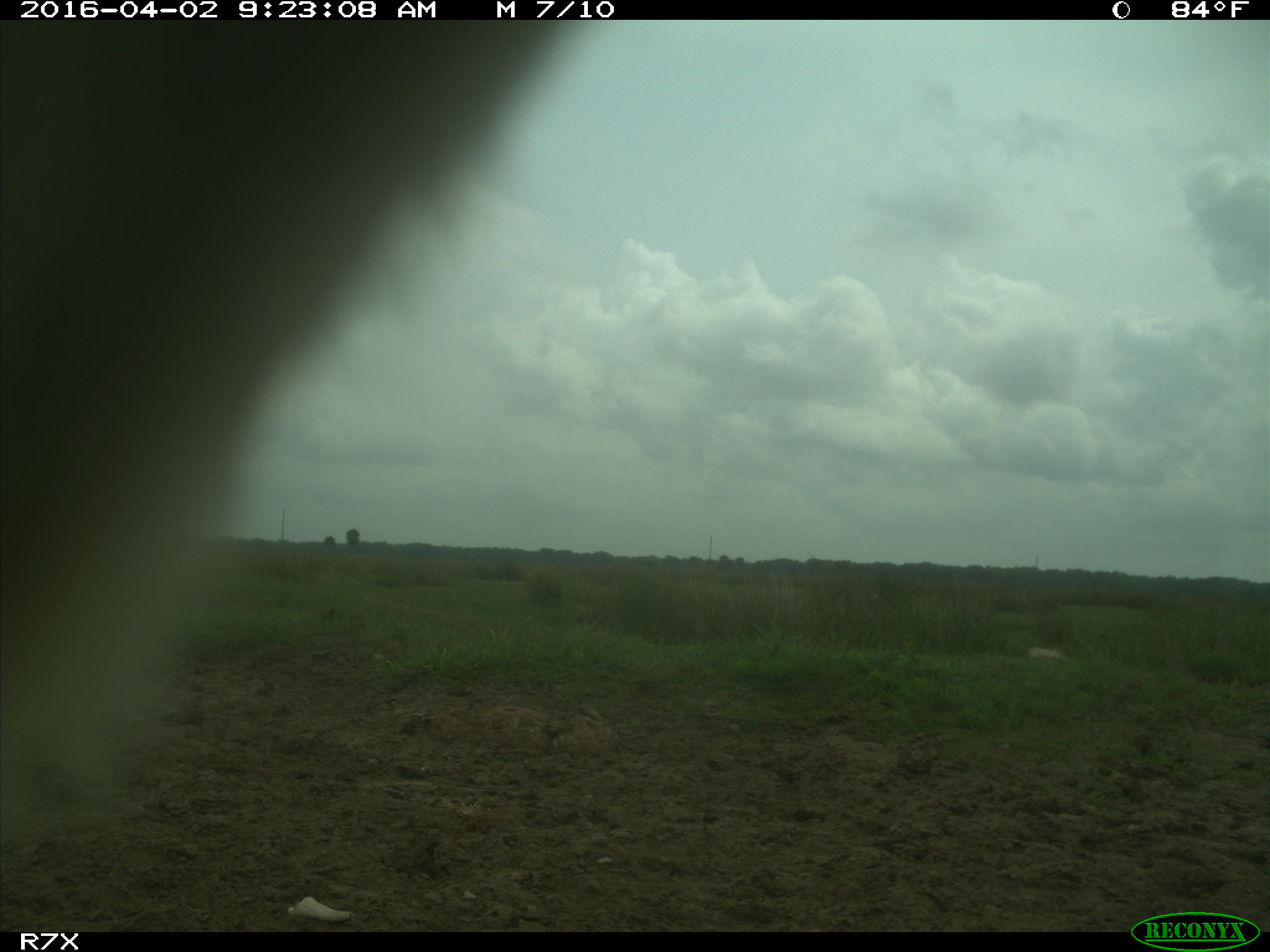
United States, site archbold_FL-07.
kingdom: Animalia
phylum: Chordata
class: Mammalia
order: Artiodactyla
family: Bovidae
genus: Bos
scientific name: Bos taurus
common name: domestic cow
Bos taurus (domestic cow).